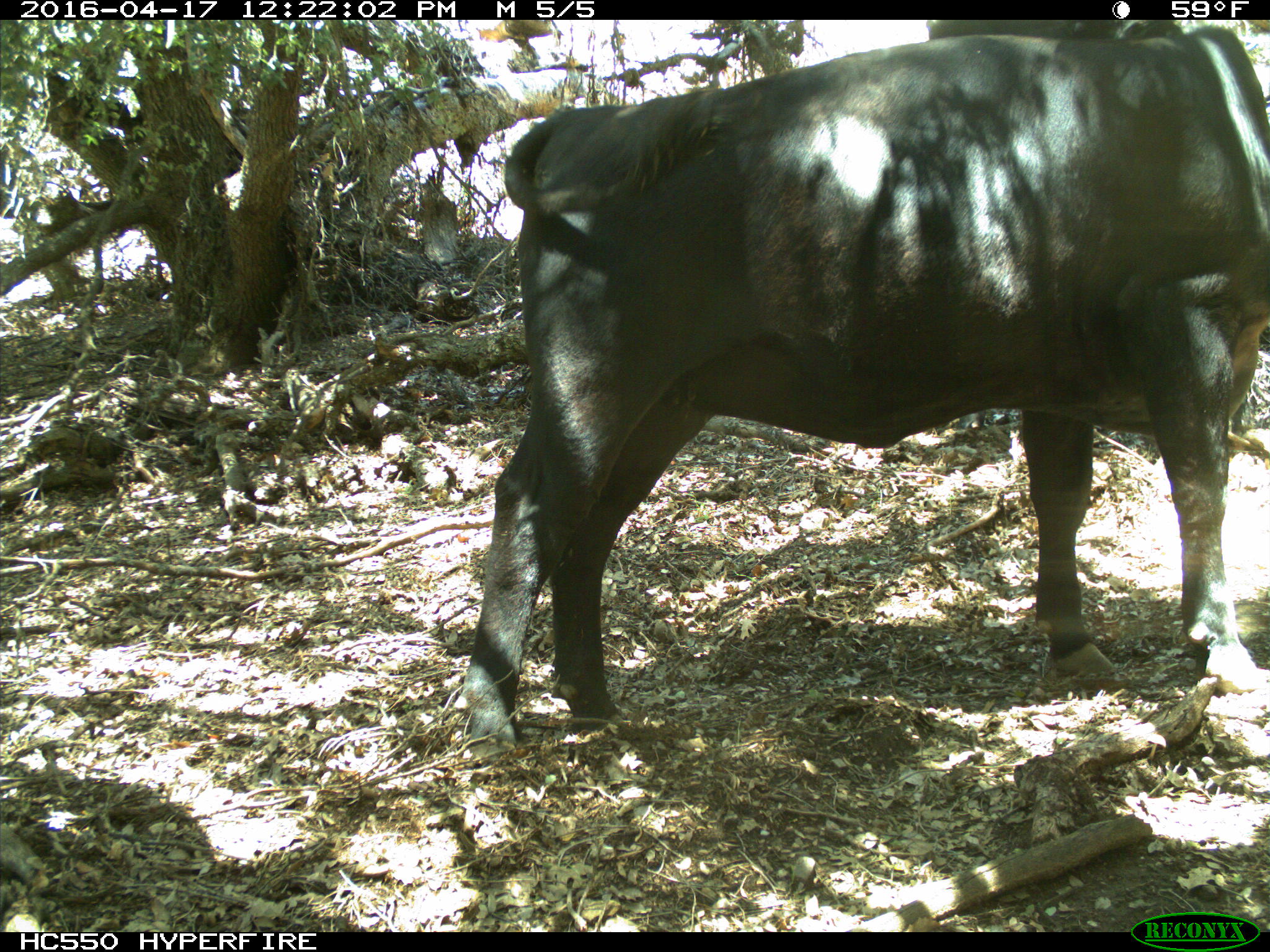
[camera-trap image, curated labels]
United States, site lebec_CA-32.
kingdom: Animalia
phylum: Chordata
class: Mammalia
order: Artiodactyla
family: Bovidae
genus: Bos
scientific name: Bos taurus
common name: domestic cow